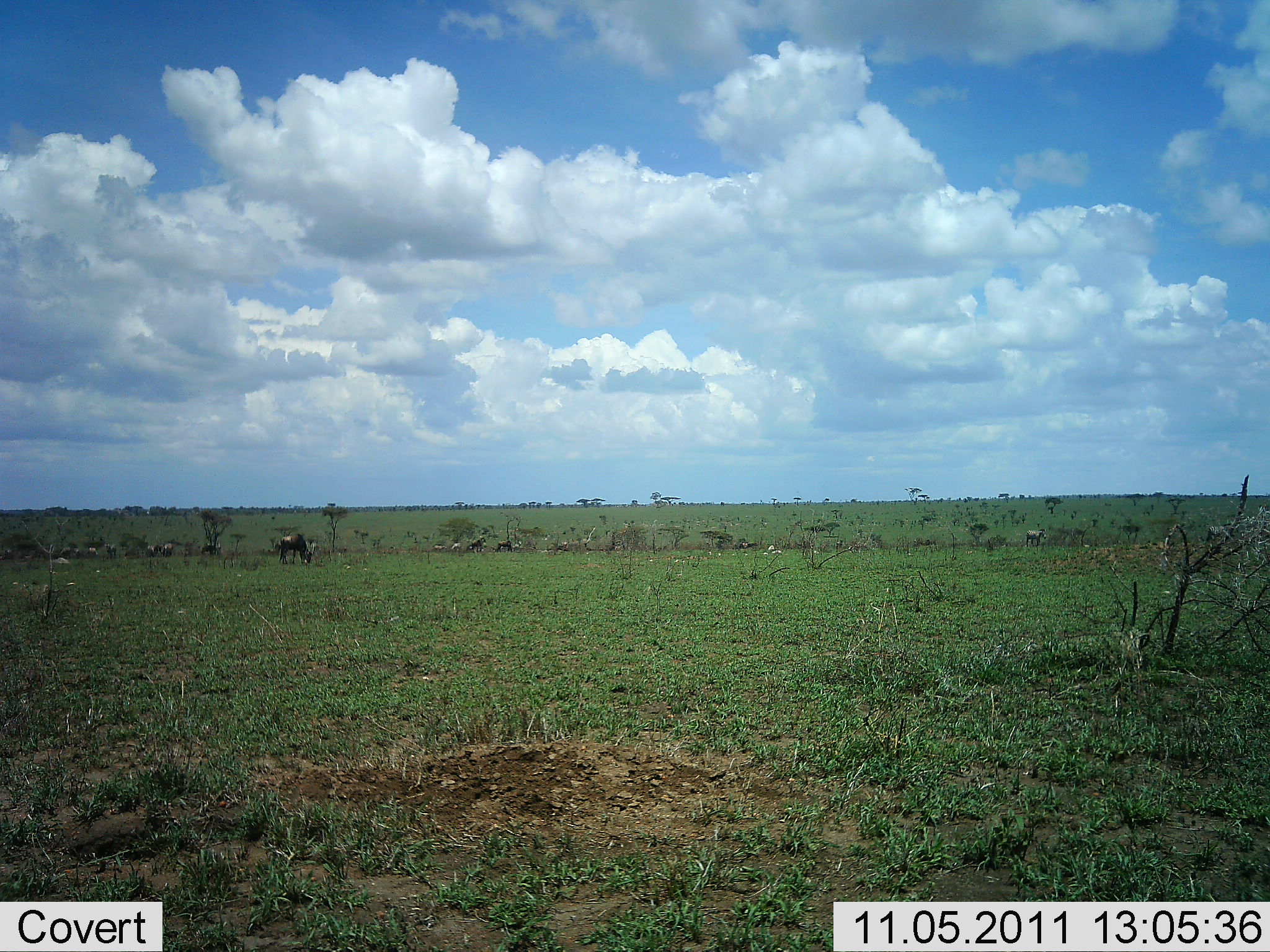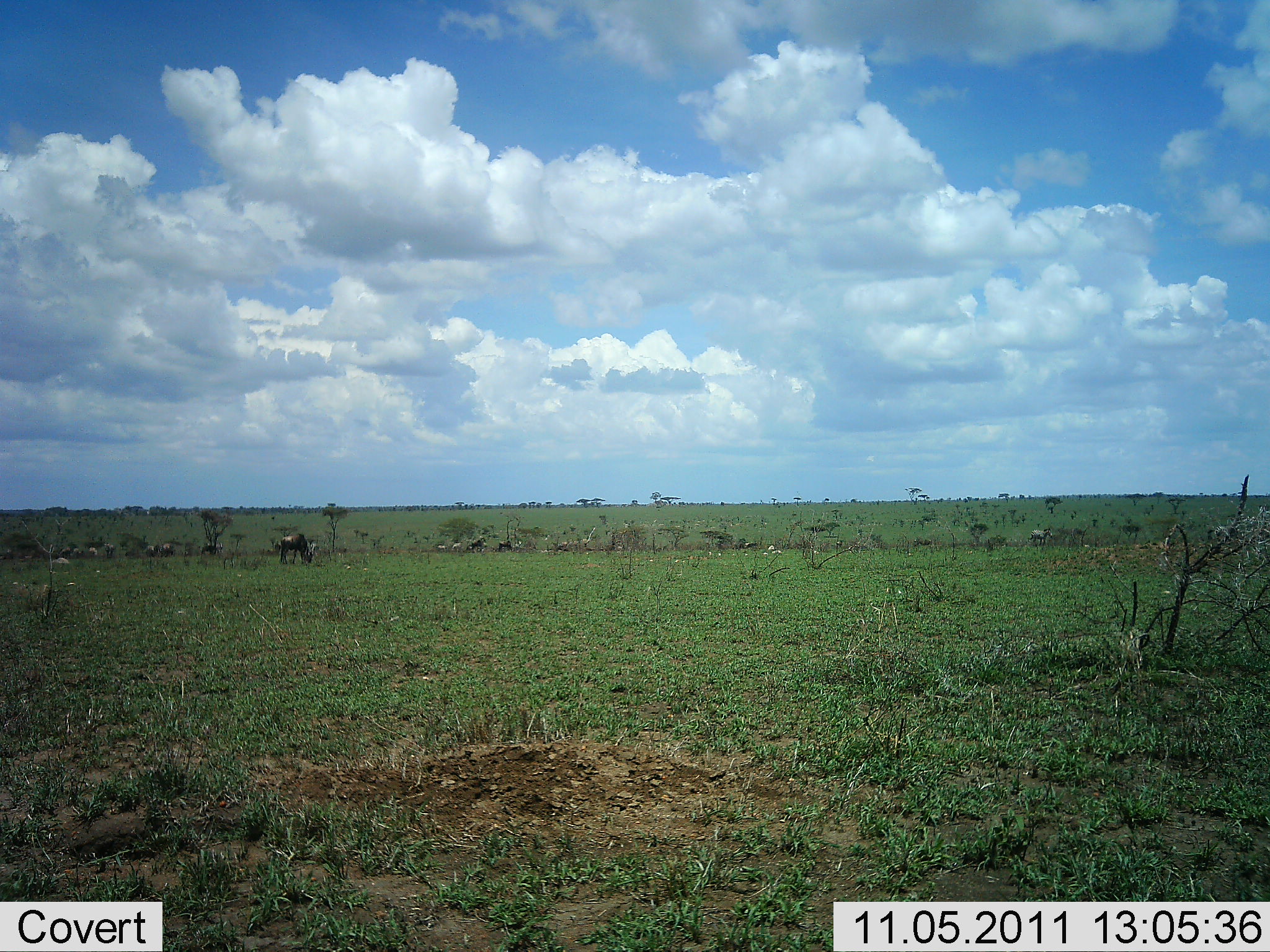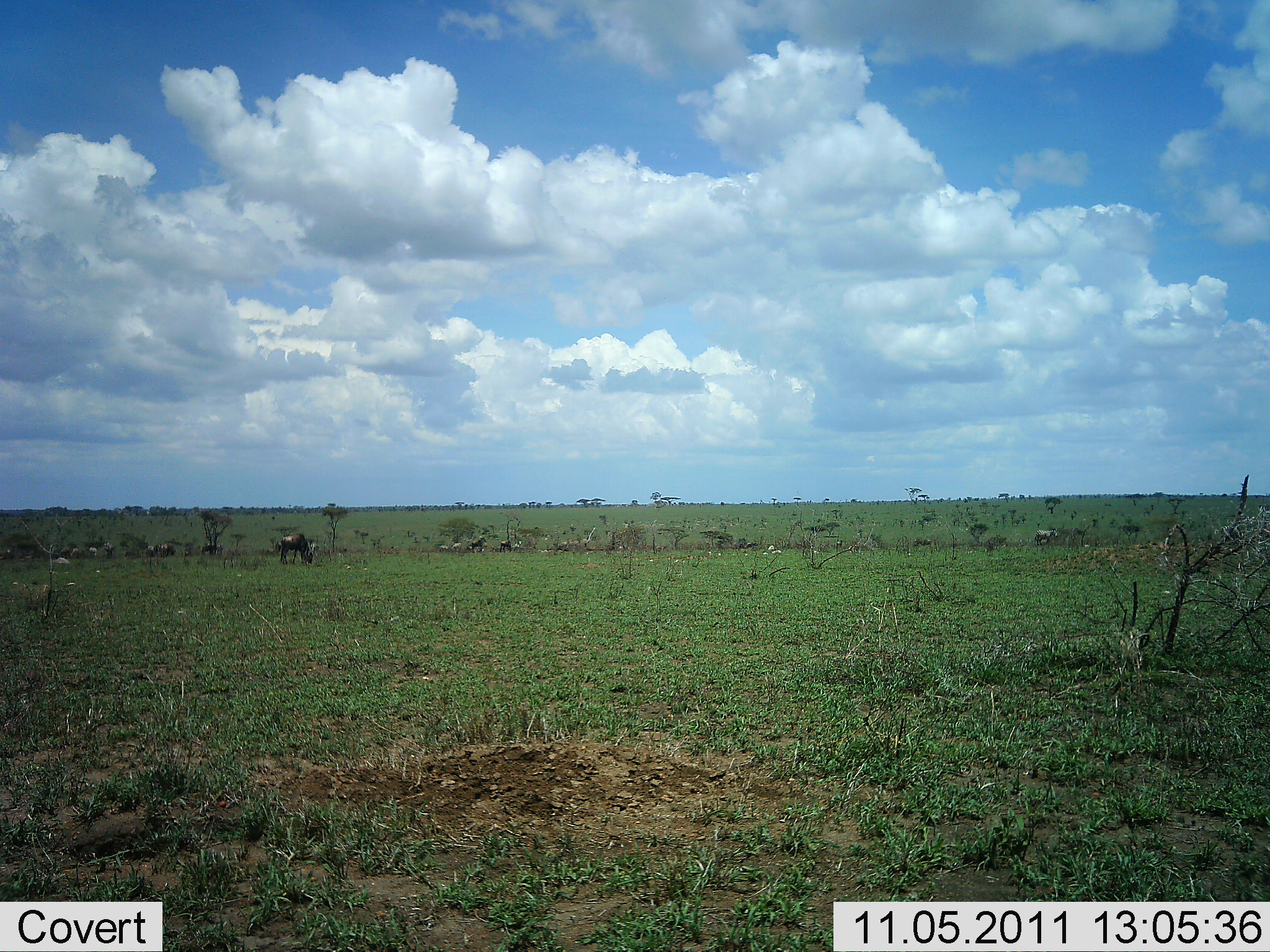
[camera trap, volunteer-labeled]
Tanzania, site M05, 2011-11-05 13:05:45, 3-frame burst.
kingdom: Animalia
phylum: Chordata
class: Mammalia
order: Artiodactyla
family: Bovidae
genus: Connochaetes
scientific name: Connochaetes taurinus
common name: blue wildebeest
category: wildebeest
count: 5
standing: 53%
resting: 7%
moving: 27%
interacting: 0%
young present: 0%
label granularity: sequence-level